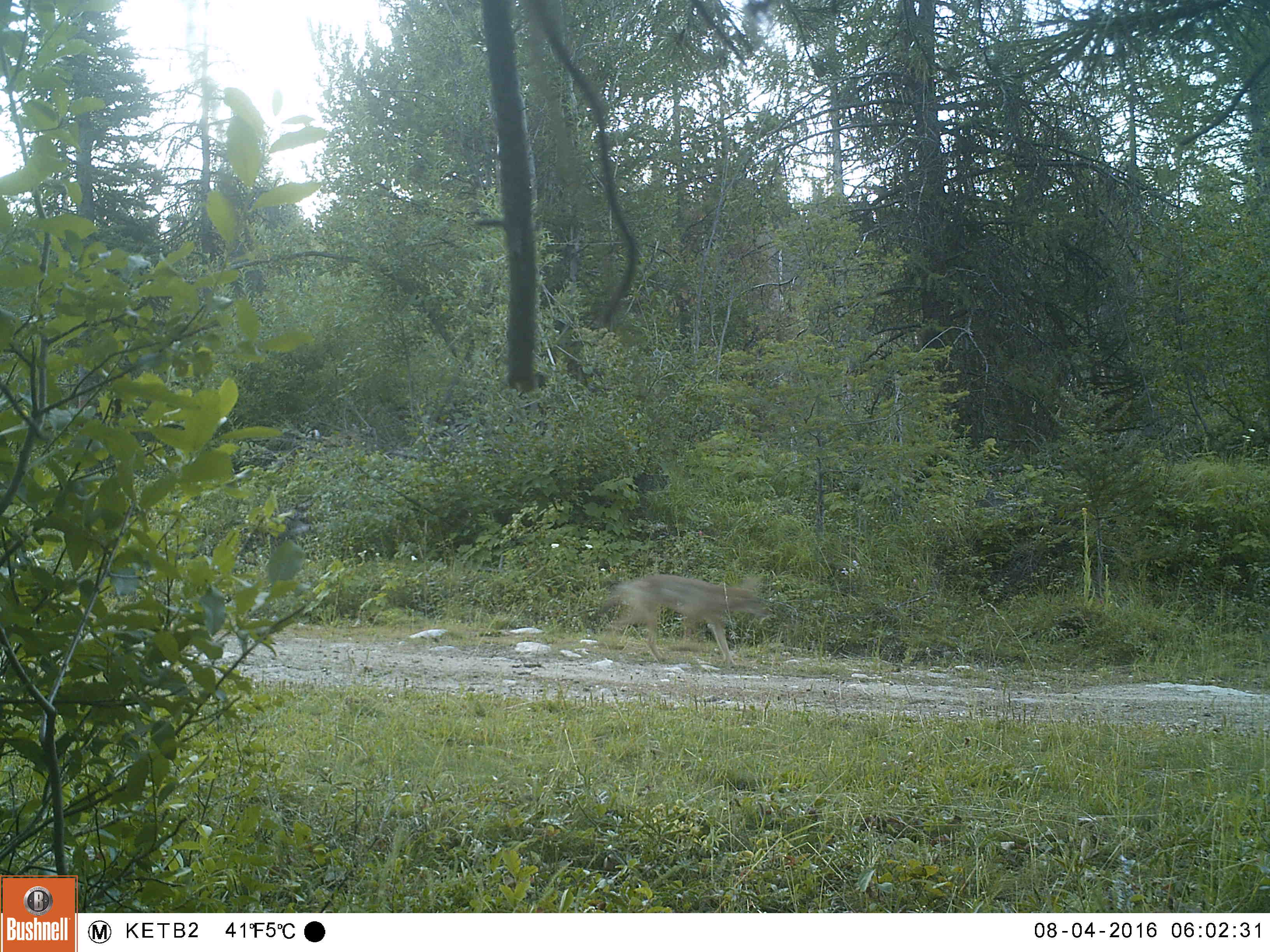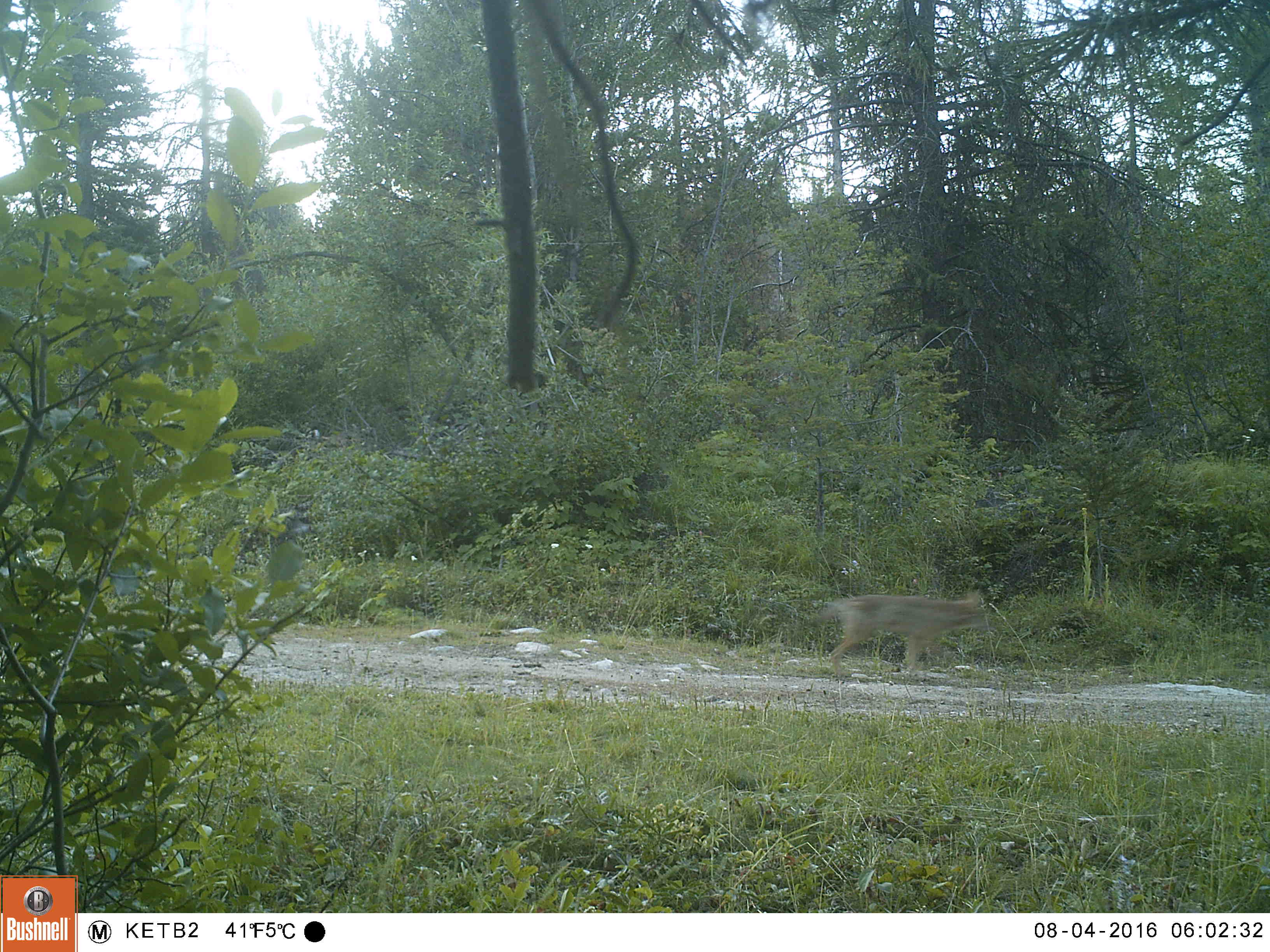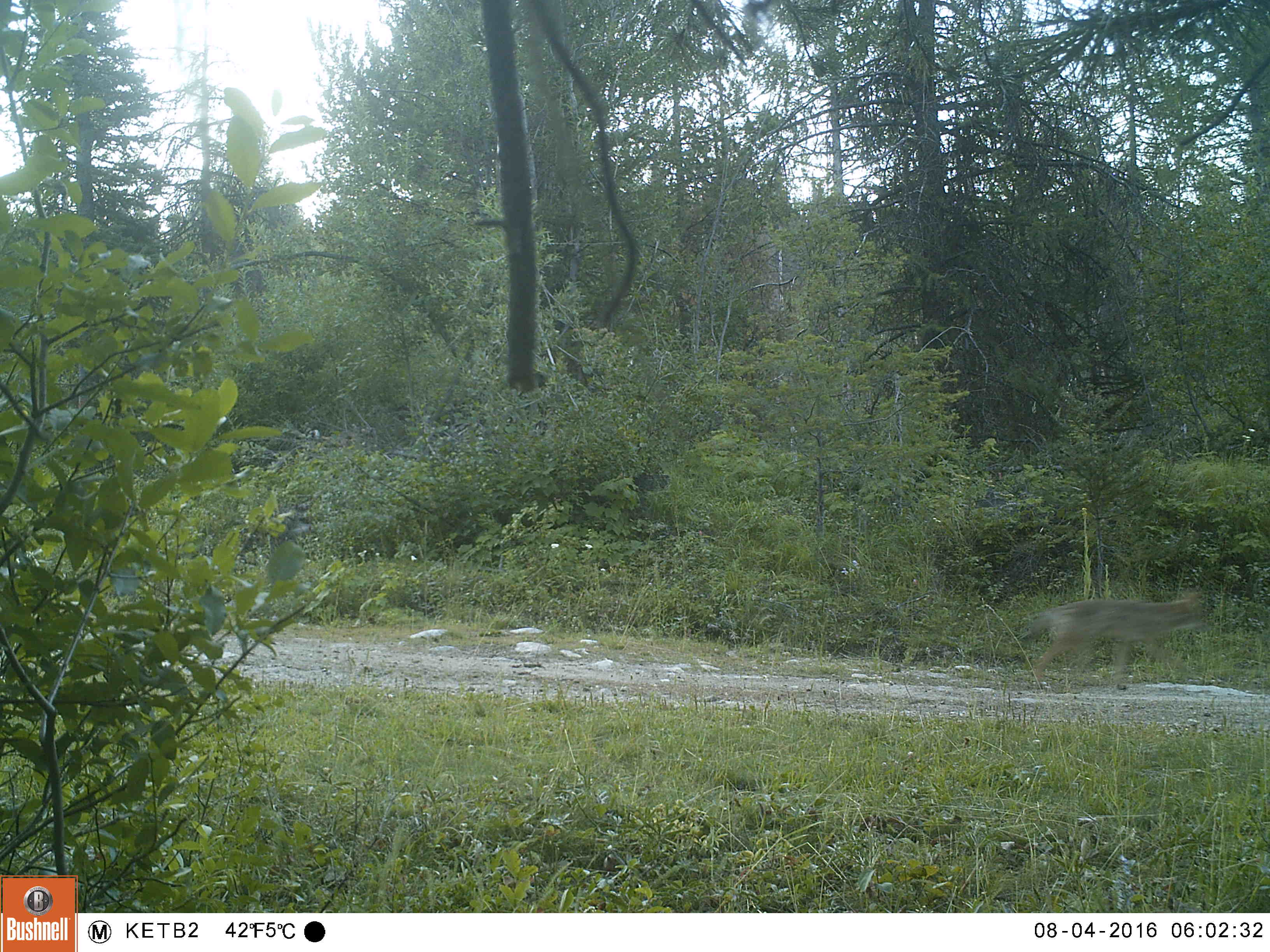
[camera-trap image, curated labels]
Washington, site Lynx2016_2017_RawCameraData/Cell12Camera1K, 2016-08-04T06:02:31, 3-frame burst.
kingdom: Animalia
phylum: Chordata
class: Mammalia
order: Carnivora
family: Canidae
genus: Canis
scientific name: Canis latrans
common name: coyote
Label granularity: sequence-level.